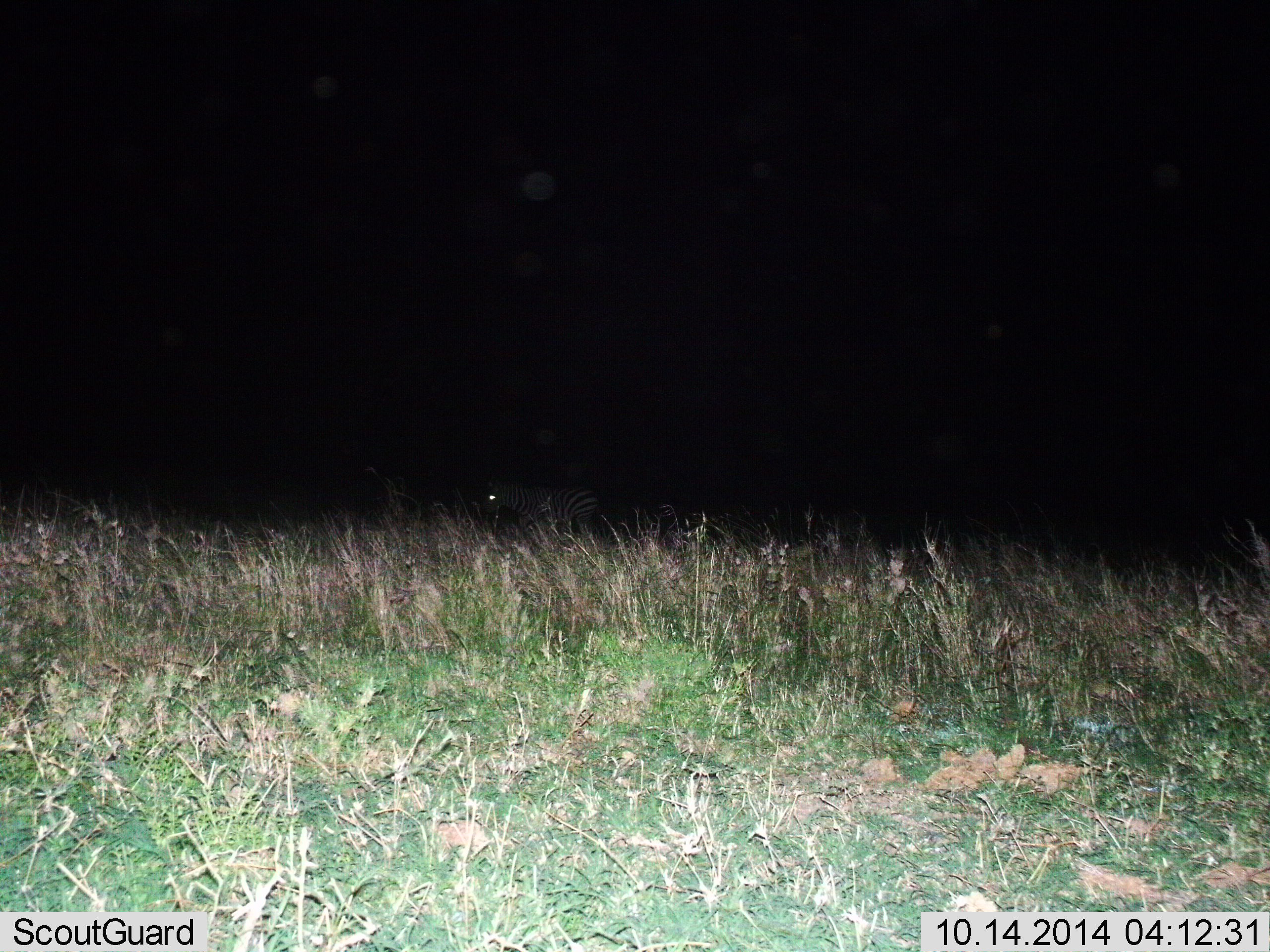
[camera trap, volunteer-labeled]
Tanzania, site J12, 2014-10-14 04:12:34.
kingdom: Animalia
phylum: Chordata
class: Mammalia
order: Perissodactyla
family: Equidae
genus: Equus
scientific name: Equus quagga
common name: plains zebra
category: zebra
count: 1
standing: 30%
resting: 0%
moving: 70%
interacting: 0%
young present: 0%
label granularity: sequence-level